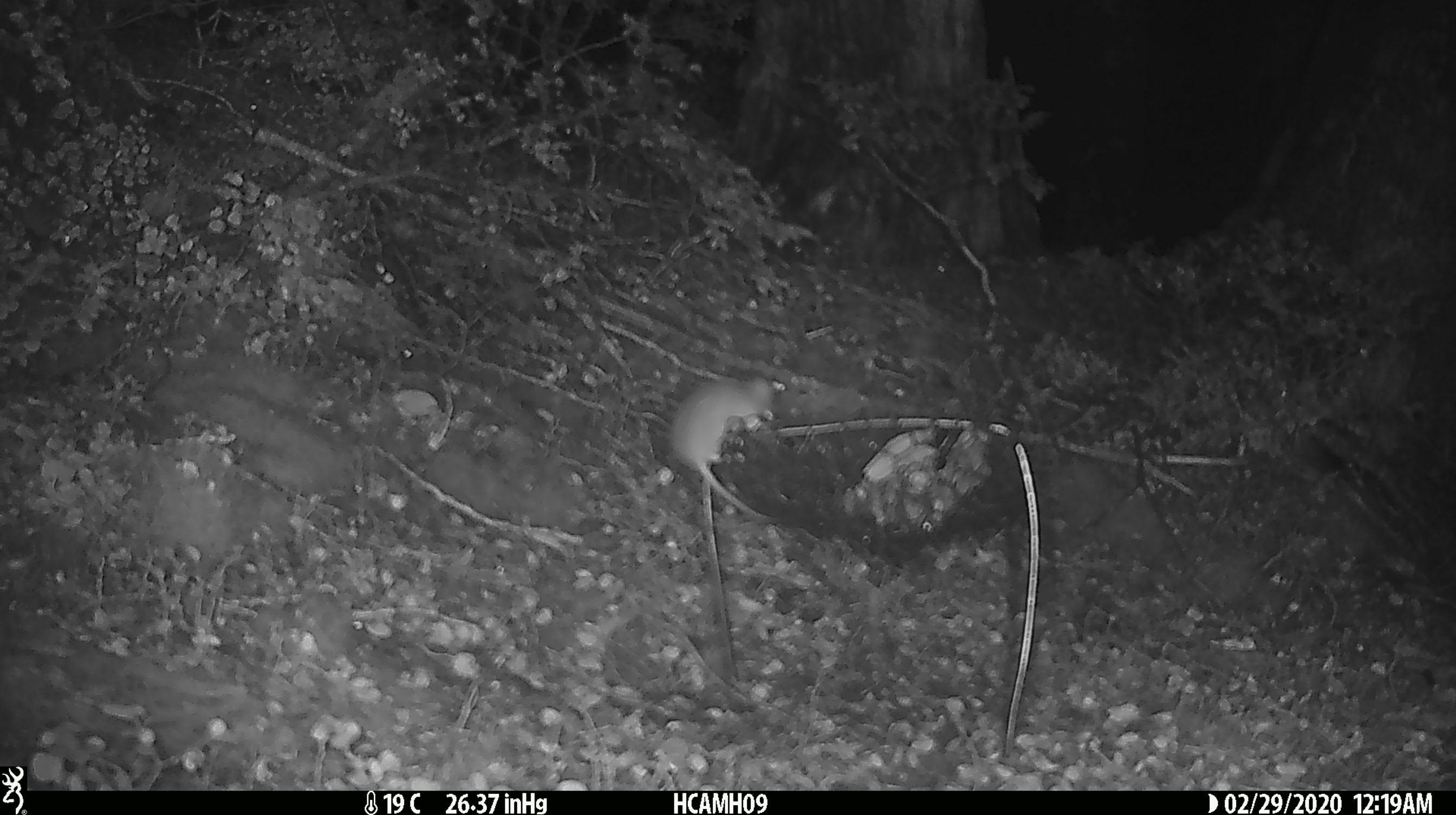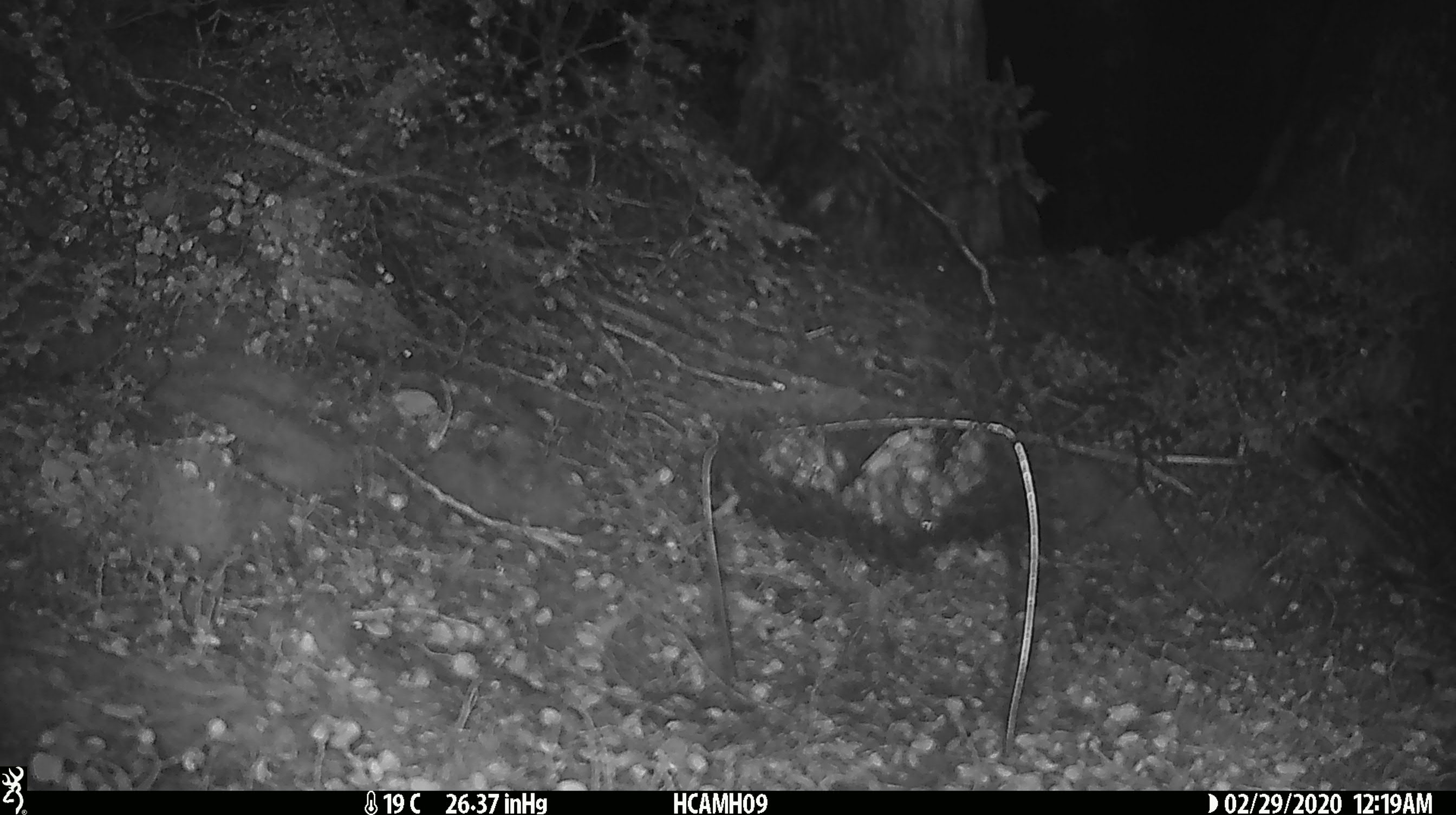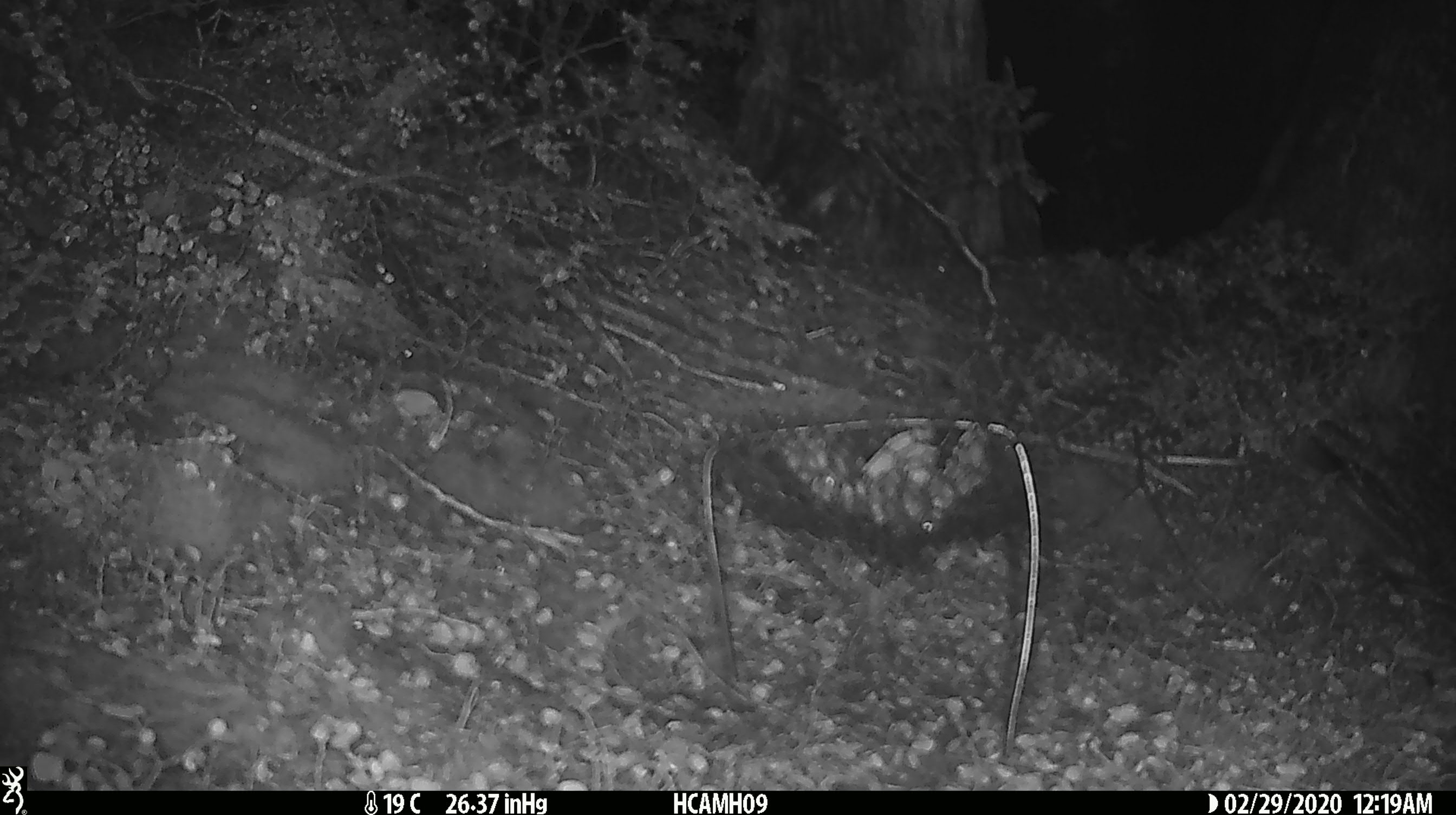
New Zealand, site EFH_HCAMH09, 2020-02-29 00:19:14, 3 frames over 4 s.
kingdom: Animalia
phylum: Chordata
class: Mammalia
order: Rodentia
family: Muridae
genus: Mus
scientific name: Mus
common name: mouse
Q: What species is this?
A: Mouse (Mus).